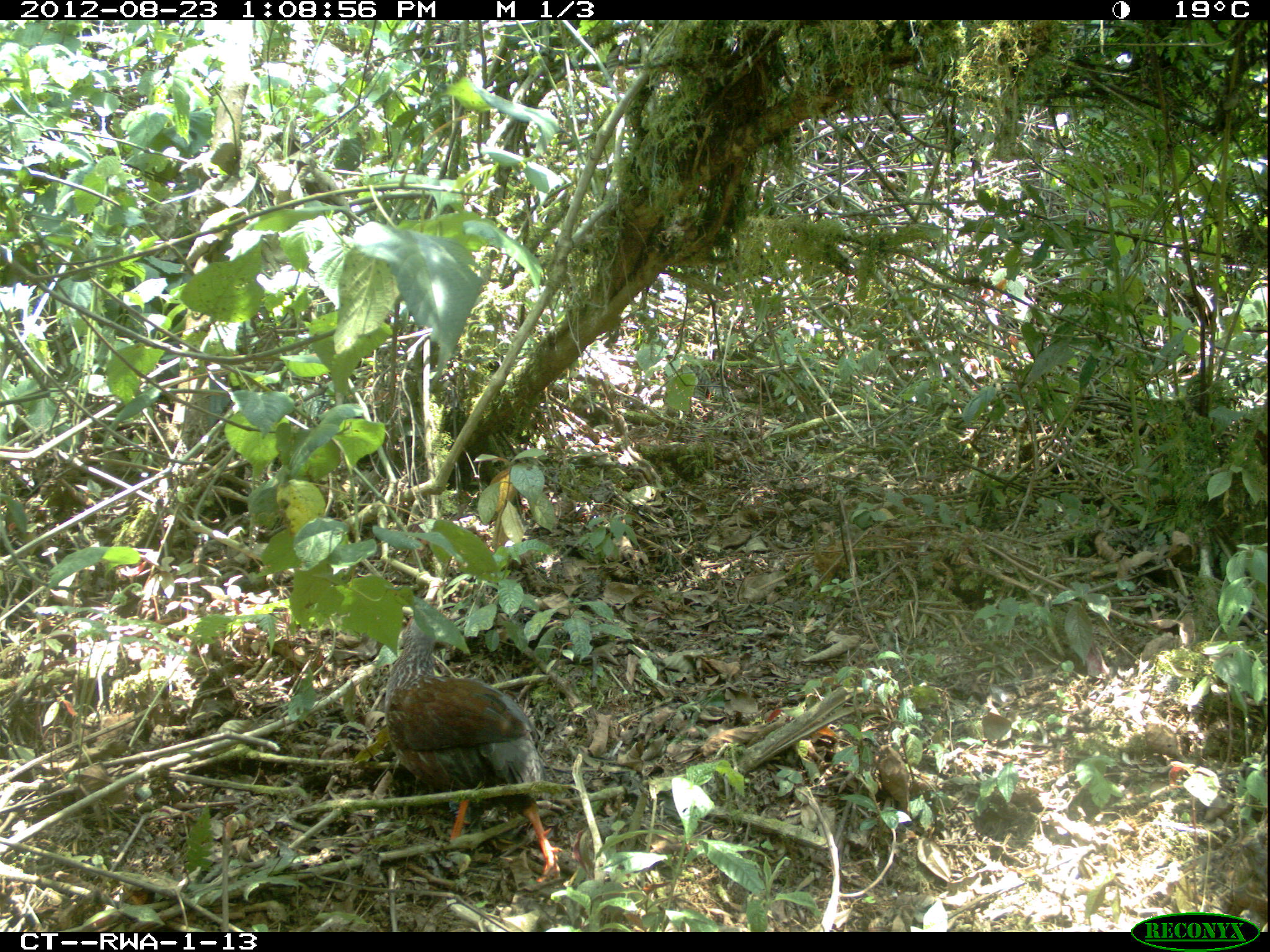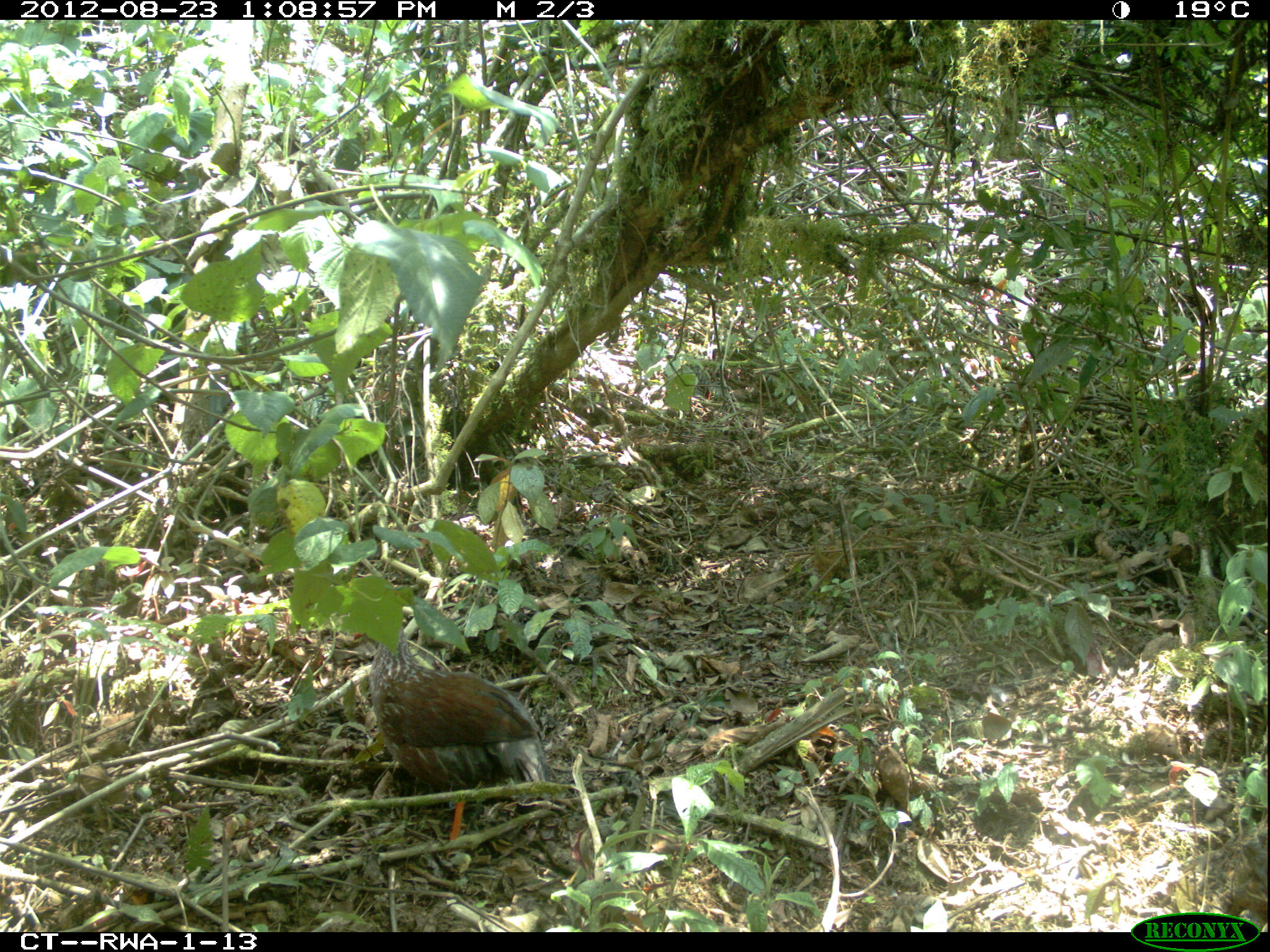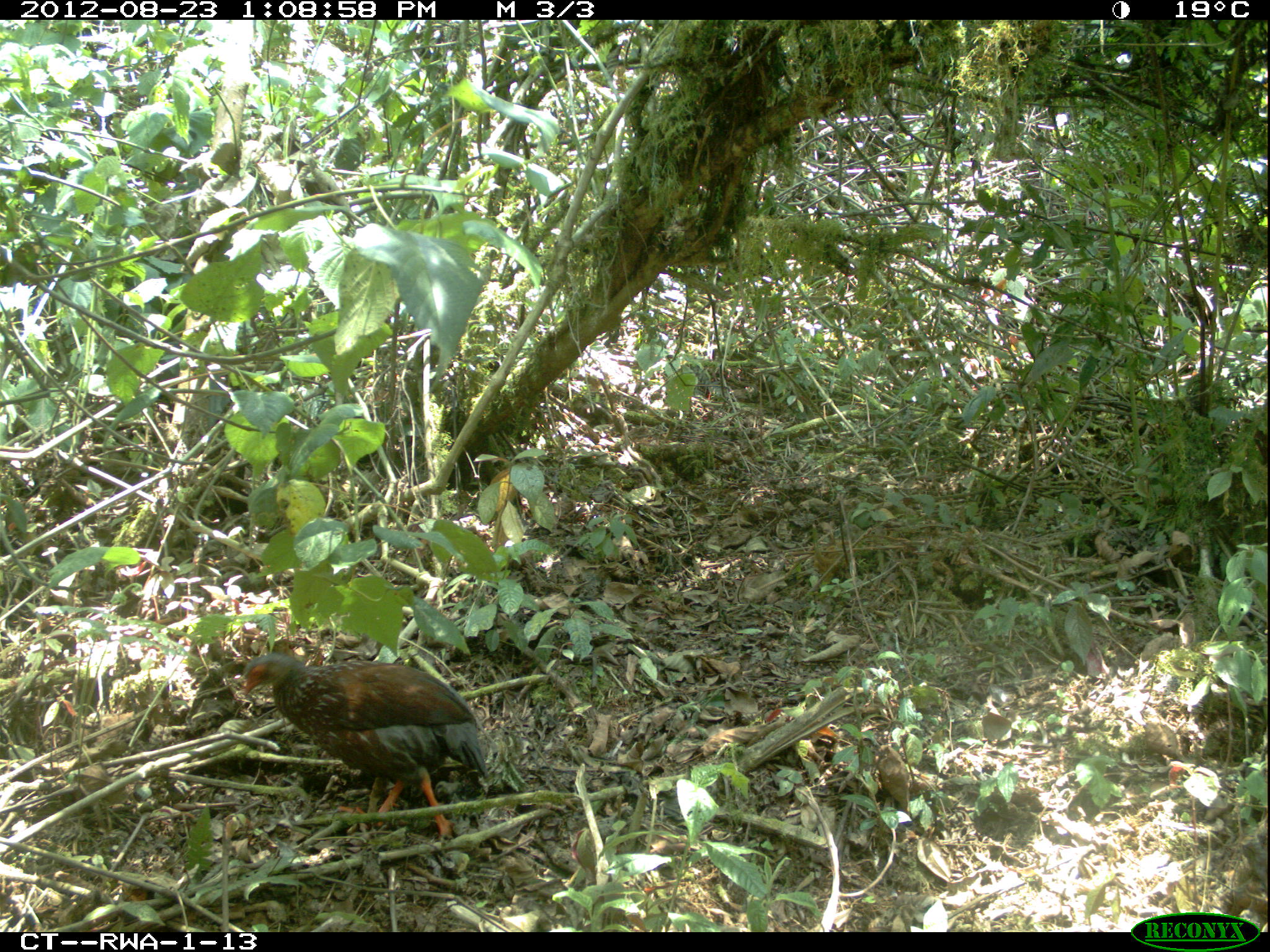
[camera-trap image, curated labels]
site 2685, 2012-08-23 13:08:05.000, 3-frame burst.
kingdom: Animalia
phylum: Chordata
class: Aves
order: Galliformes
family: Phasianidae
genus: Pternistis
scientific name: Pternistis nobilis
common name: handsome francolin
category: francolinus nobilis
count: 1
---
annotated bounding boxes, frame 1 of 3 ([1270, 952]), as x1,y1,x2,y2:
francolinus nobilis: 383,606,561,885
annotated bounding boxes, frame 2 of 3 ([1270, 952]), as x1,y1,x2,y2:
francolinus nobilis: 370,624,549,861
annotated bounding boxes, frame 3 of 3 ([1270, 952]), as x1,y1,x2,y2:
francolinus nobilis: 241,652,488,841